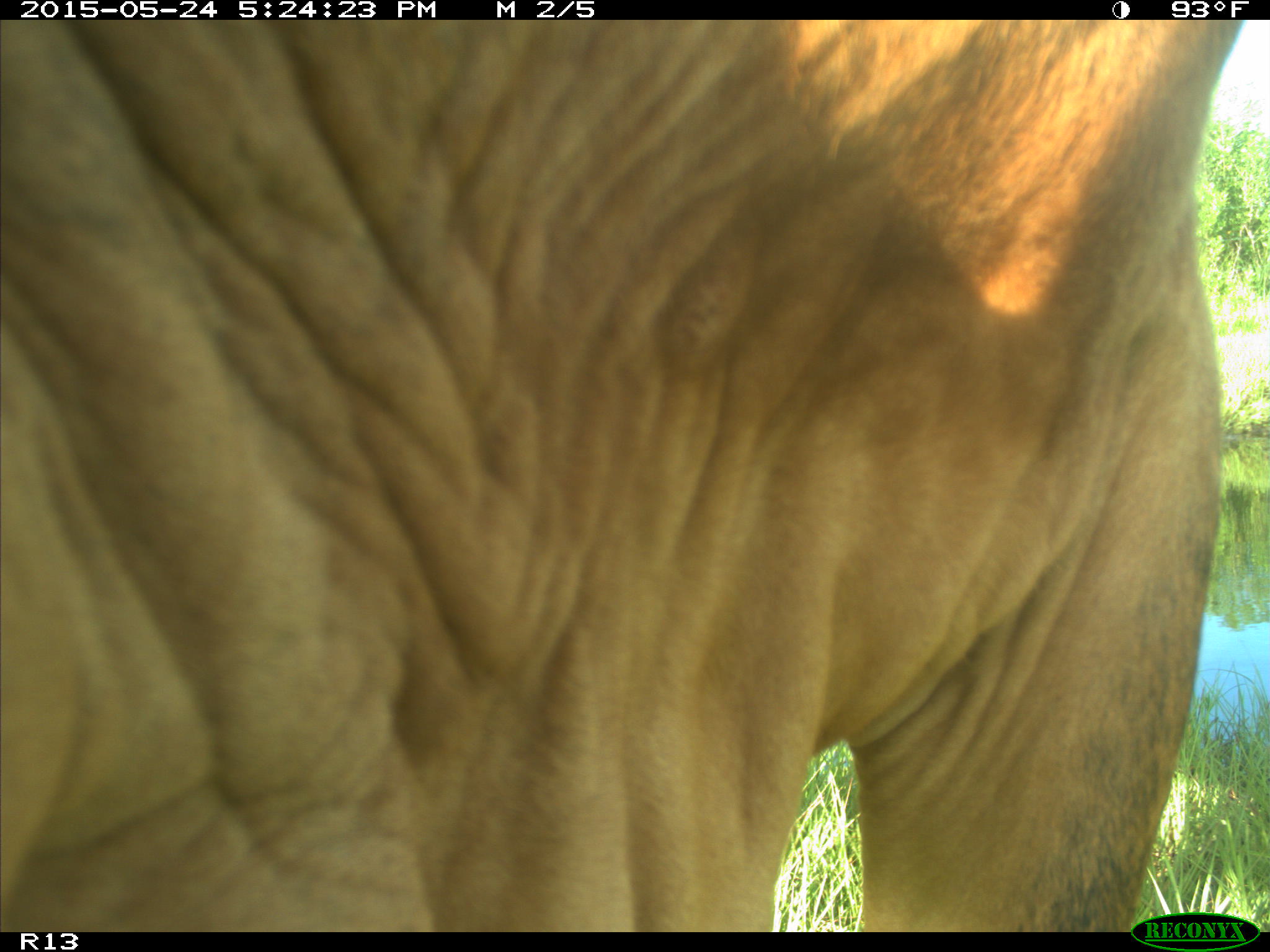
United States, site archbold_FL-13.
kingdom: Animalia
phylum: Chordata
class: Mammalia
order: Artiodactyla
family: Bovidae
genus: Bos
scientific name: Bos taurus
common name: domestic cow